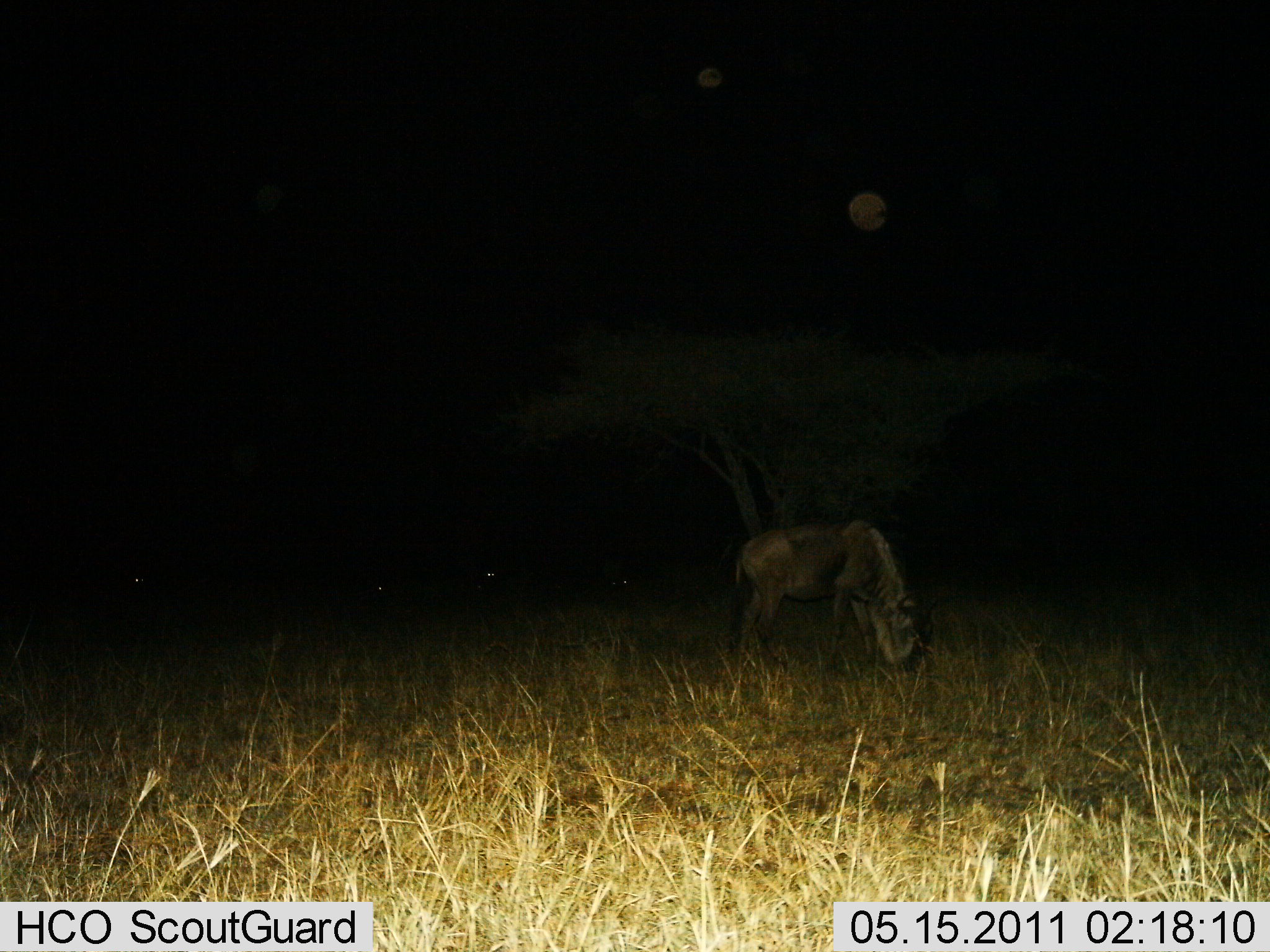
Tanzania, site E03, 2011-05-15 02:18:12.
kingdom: Animalia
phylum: Chordata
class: Mammalia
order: Artiodactyla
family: Bovidae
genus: Connochaetes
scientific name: Connochaetes taurinus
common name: blue wildebeest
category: wildebeest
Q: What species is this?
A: Wildebeest (blue wildebeest) (Connochaetes taurinus).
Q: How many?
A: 1.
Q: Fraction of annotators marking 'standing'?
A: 0%.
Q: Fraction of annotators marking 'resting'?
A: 0%.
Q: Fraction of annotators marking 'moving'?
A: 0%.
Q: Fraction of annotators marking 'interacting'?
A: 0%.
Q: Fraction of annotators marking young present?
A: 0%.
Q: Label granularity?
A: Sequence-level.